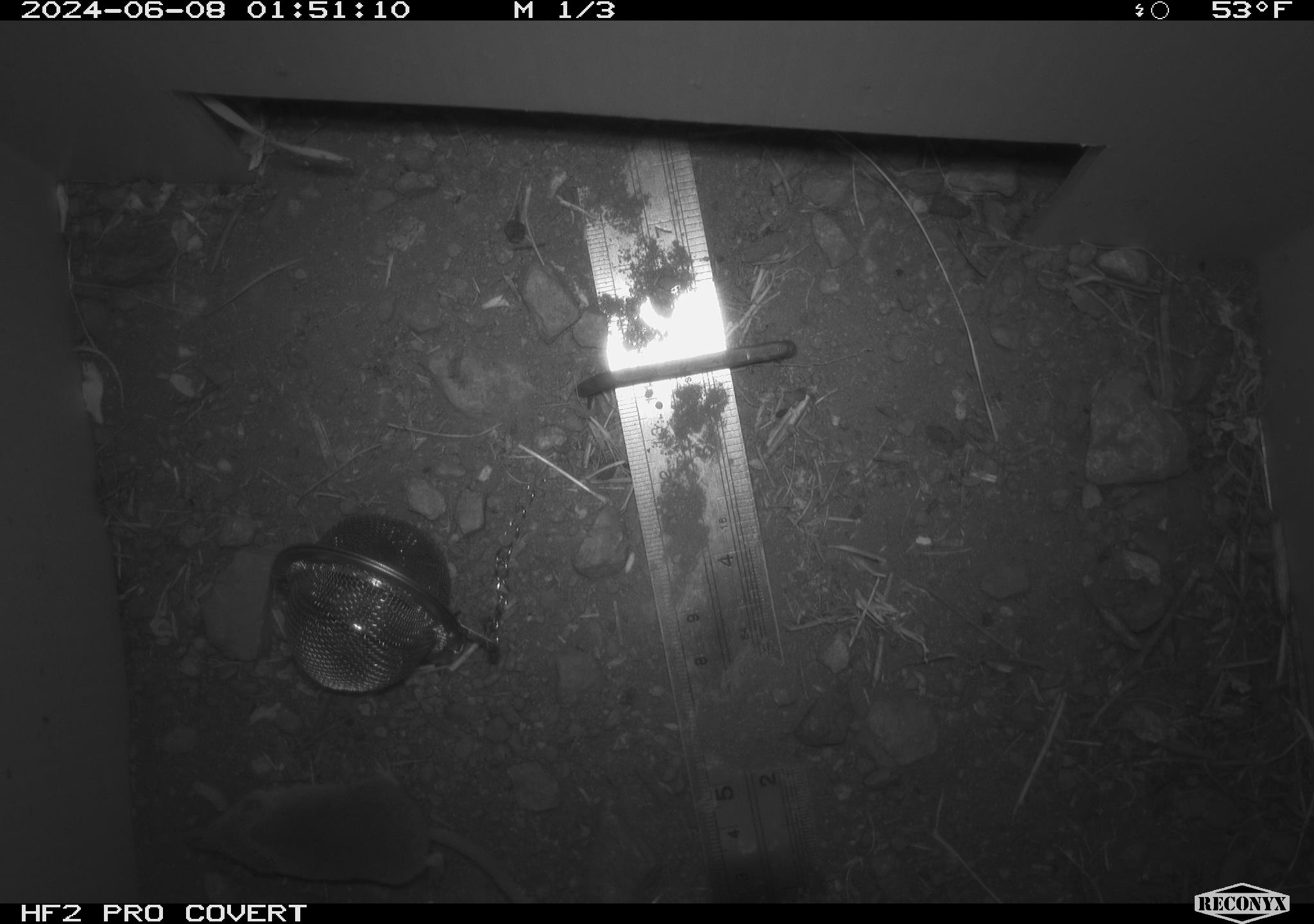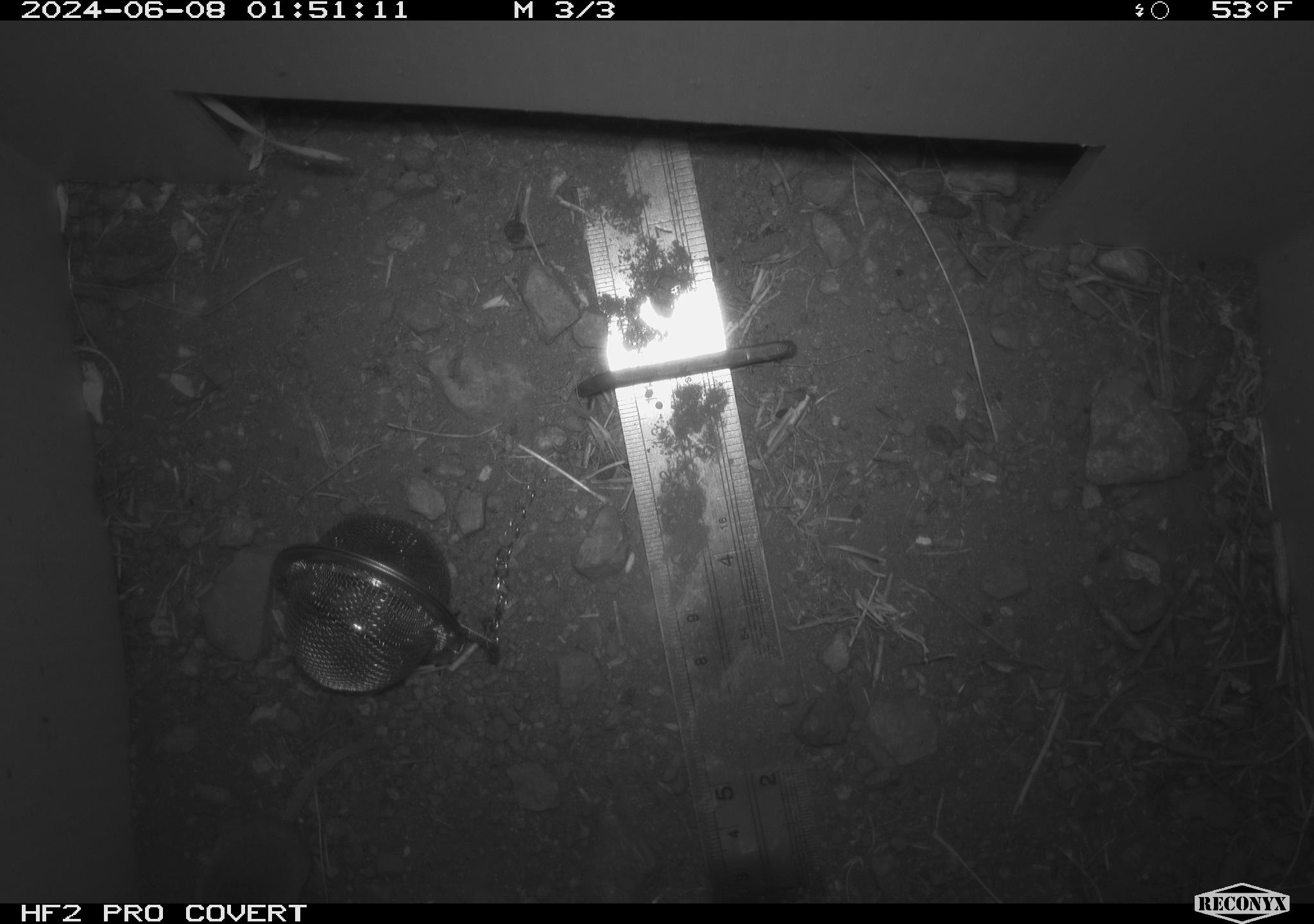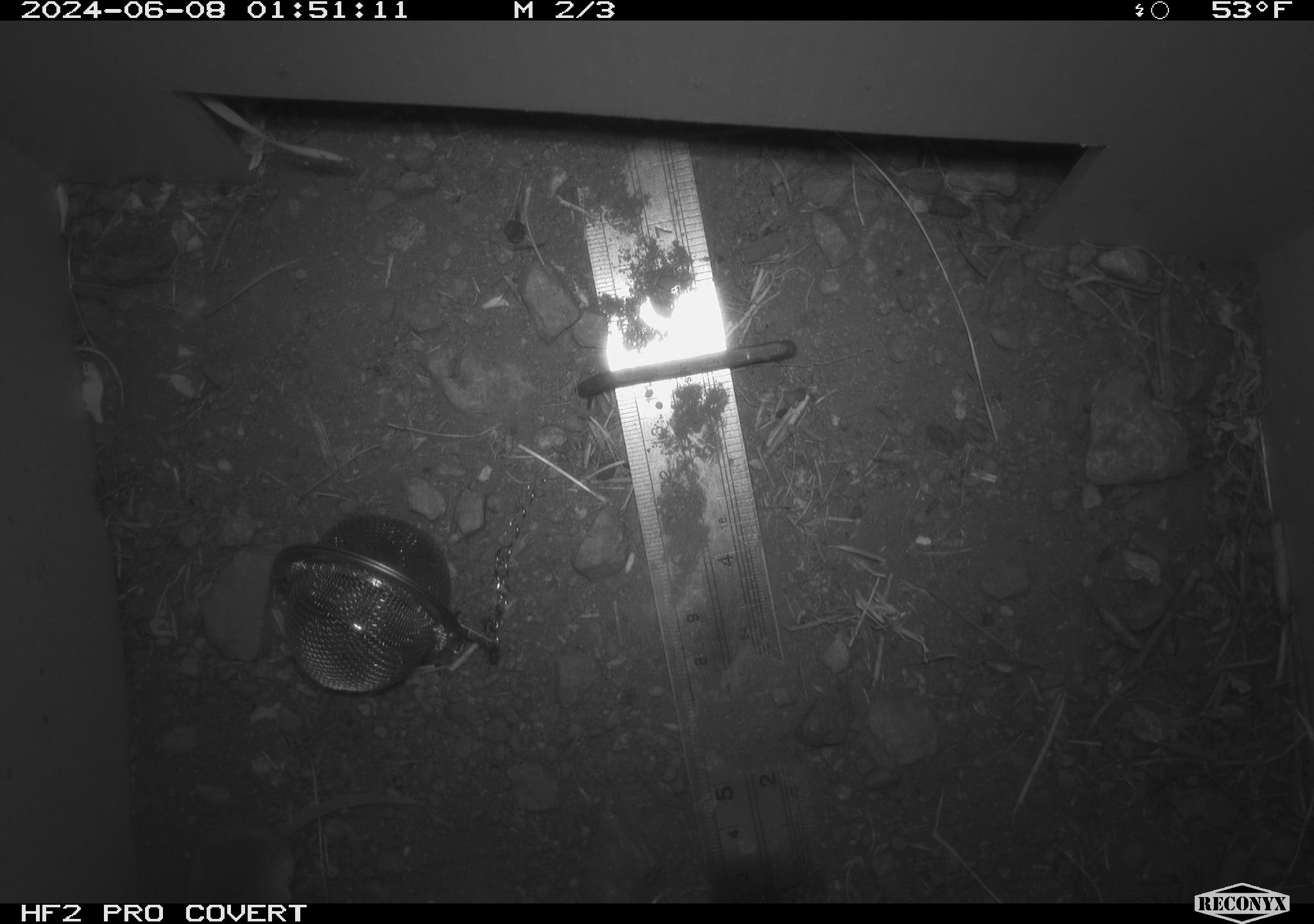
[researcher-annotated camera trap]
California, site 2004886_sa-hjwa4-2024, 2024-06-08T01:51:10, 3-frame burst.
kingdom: Animalia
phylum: Chordata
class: Mammalia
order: Eulipotyphla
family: Soricidae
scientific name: Soricidae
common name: shrews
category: soricidae family